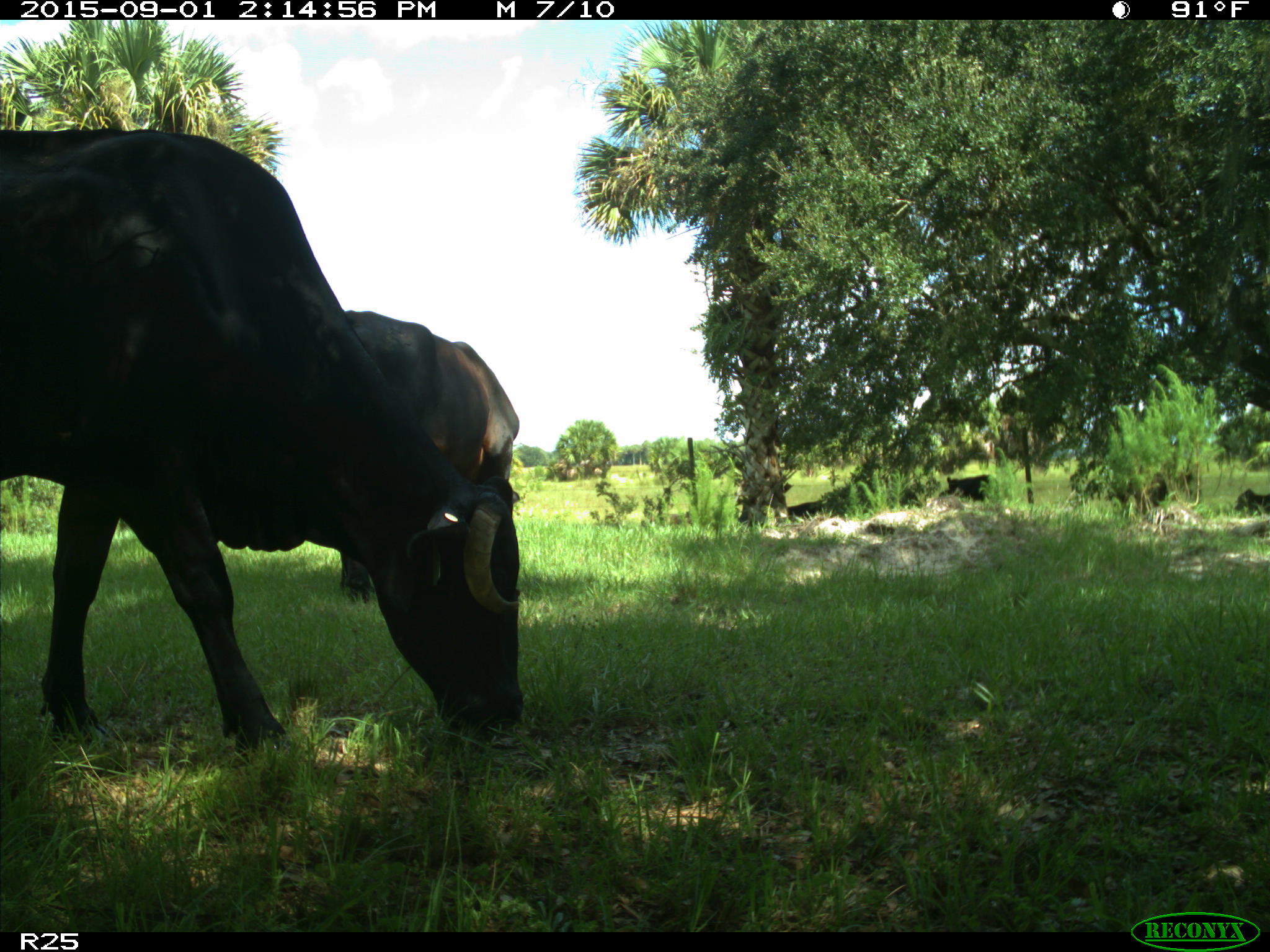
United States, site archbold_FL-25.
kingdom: Animalia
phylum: Chordata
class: Mammalia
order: Artiodactyla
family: Bovidae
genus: Bos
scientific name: Bos taurus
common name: domestic cow